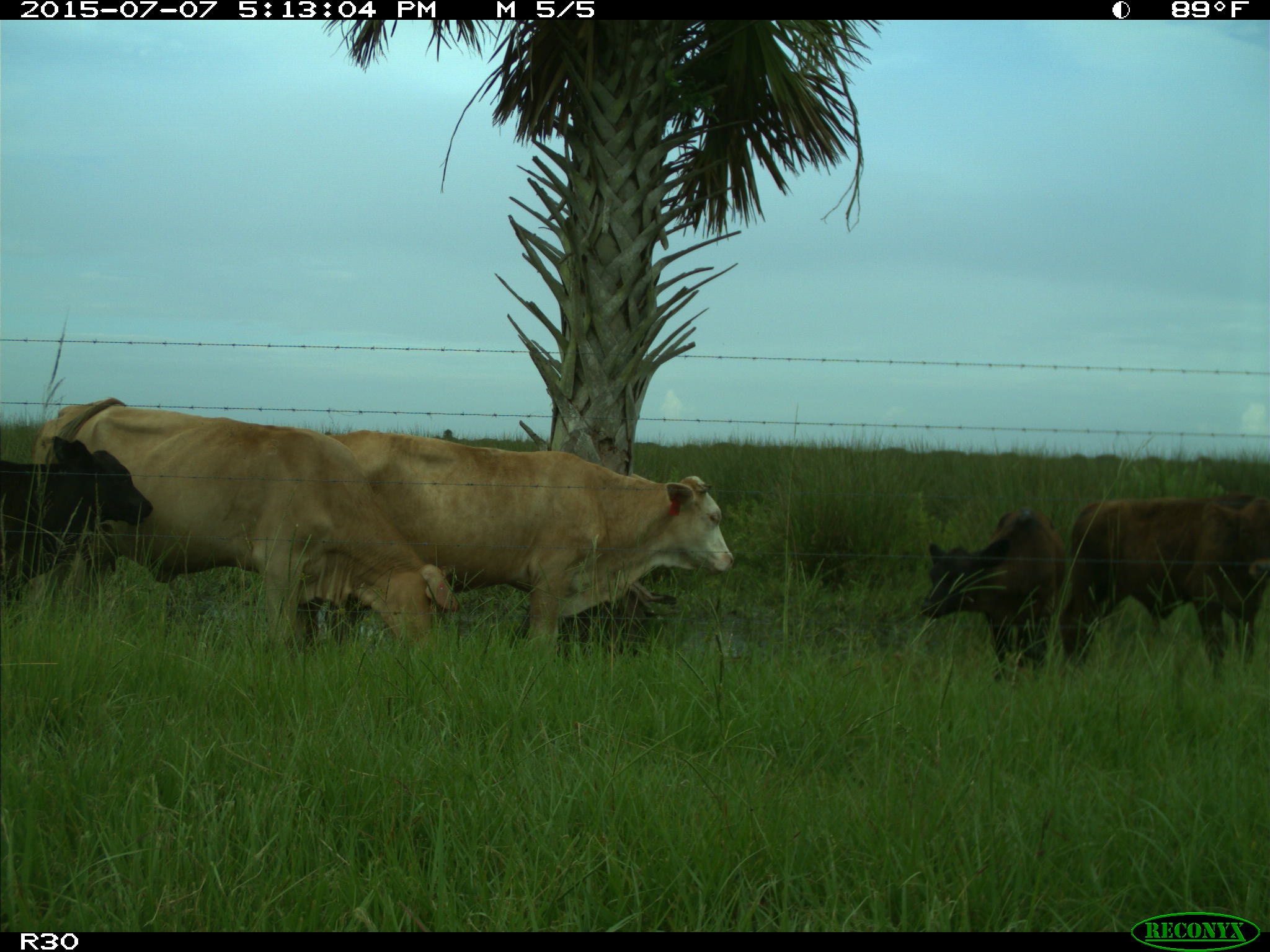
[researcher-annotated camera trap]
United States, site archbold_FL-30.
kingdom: Animalia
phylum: Chordata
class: Mammalia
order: Artiodactyla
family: Bovidae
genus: Bos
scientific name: Bos taurus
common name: domestic cow